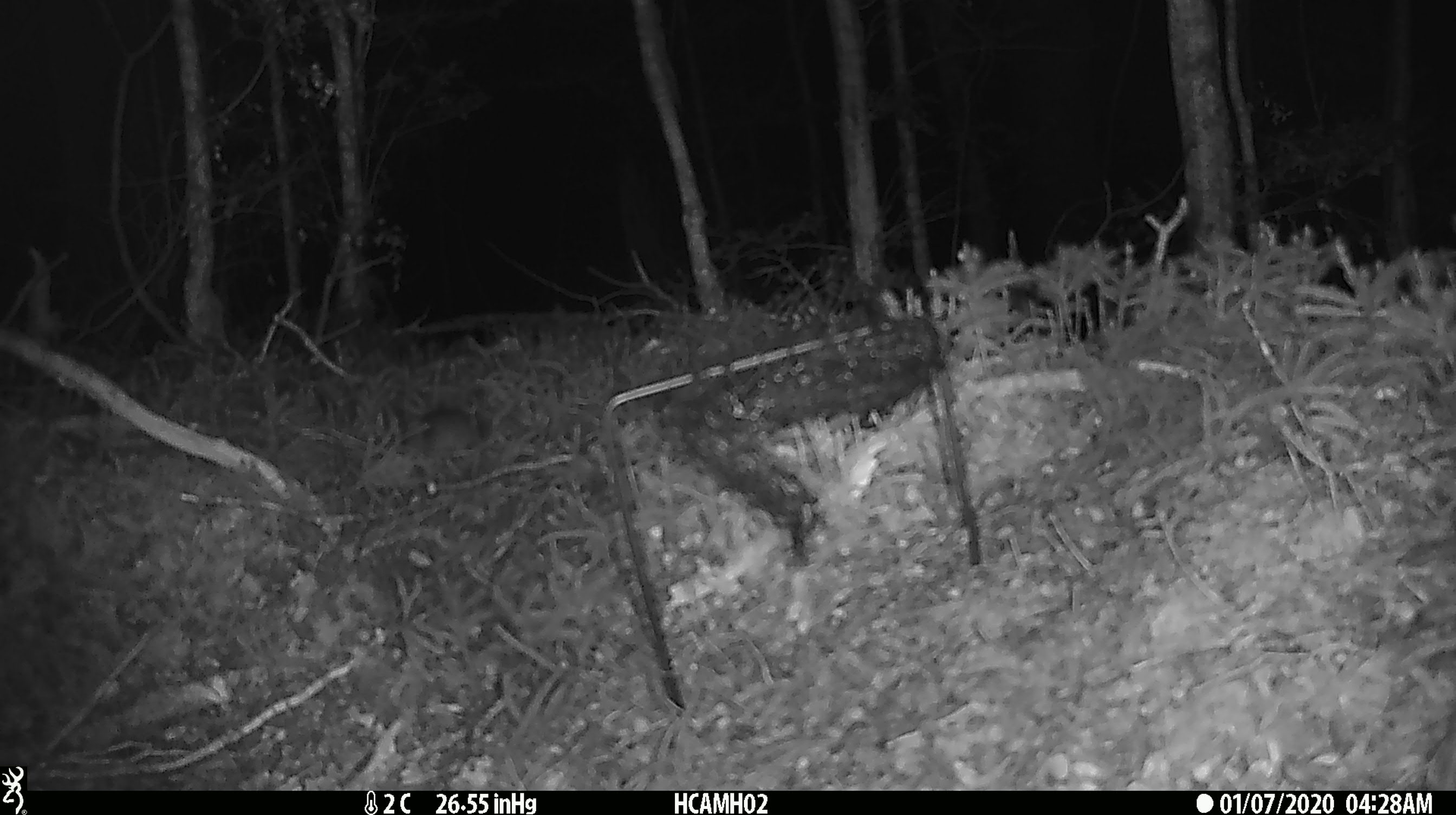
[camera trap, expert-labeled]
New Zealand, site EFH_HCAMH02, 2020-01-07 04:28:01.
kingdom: Animalia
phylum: Chordata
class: Mammalia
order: Rodentia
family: Muridae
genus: Mus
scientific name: Mus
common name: mouse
Mouse (Mus).